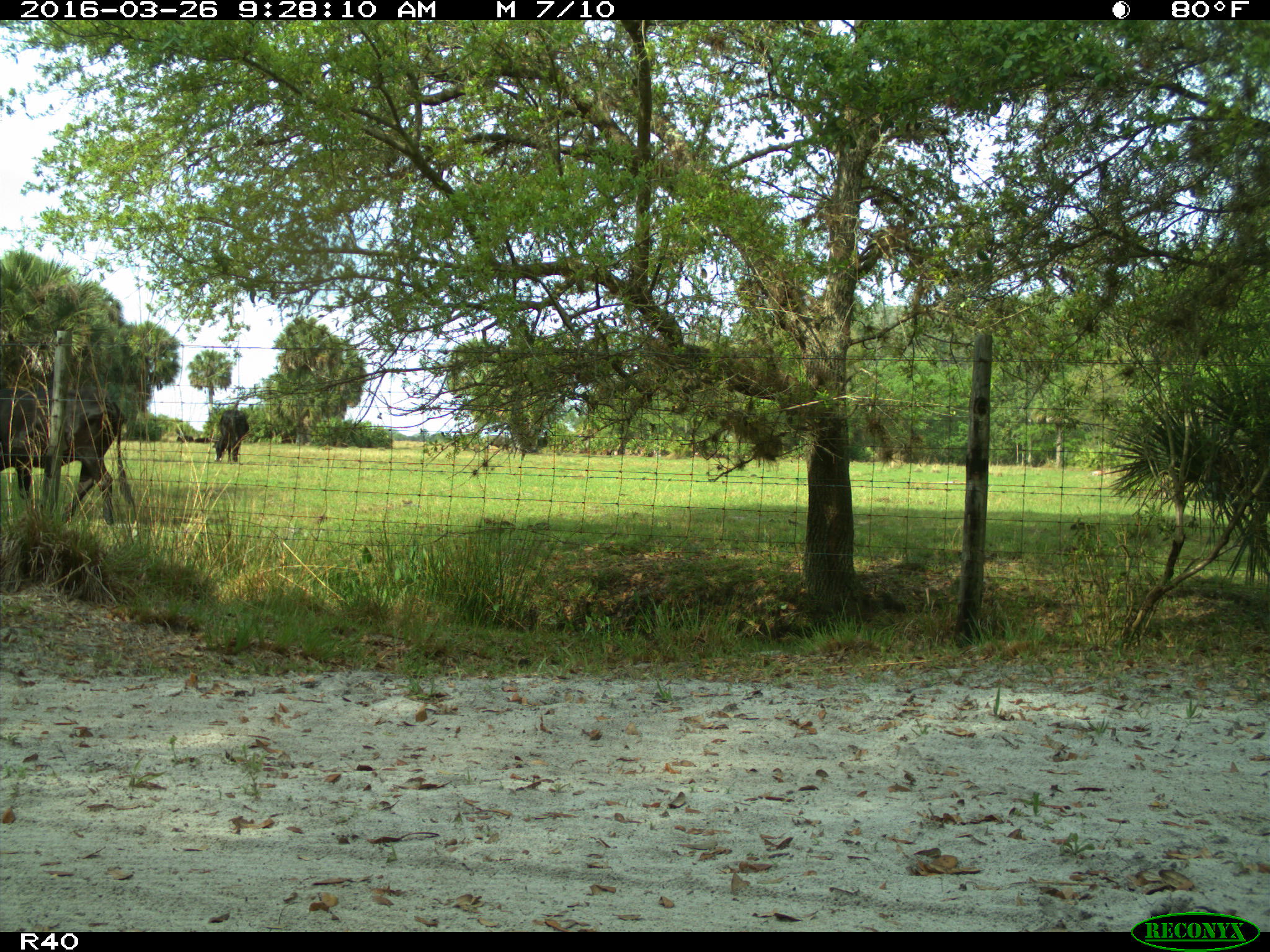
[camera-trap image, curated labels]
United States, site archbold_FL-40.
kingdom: Animalia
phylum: Chordata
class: Mammalia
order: Artiodactyla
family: Bovidae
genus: Bos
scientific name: Bos taurus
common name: domestic cow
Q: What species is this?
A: Bos taurus (domestic cow).